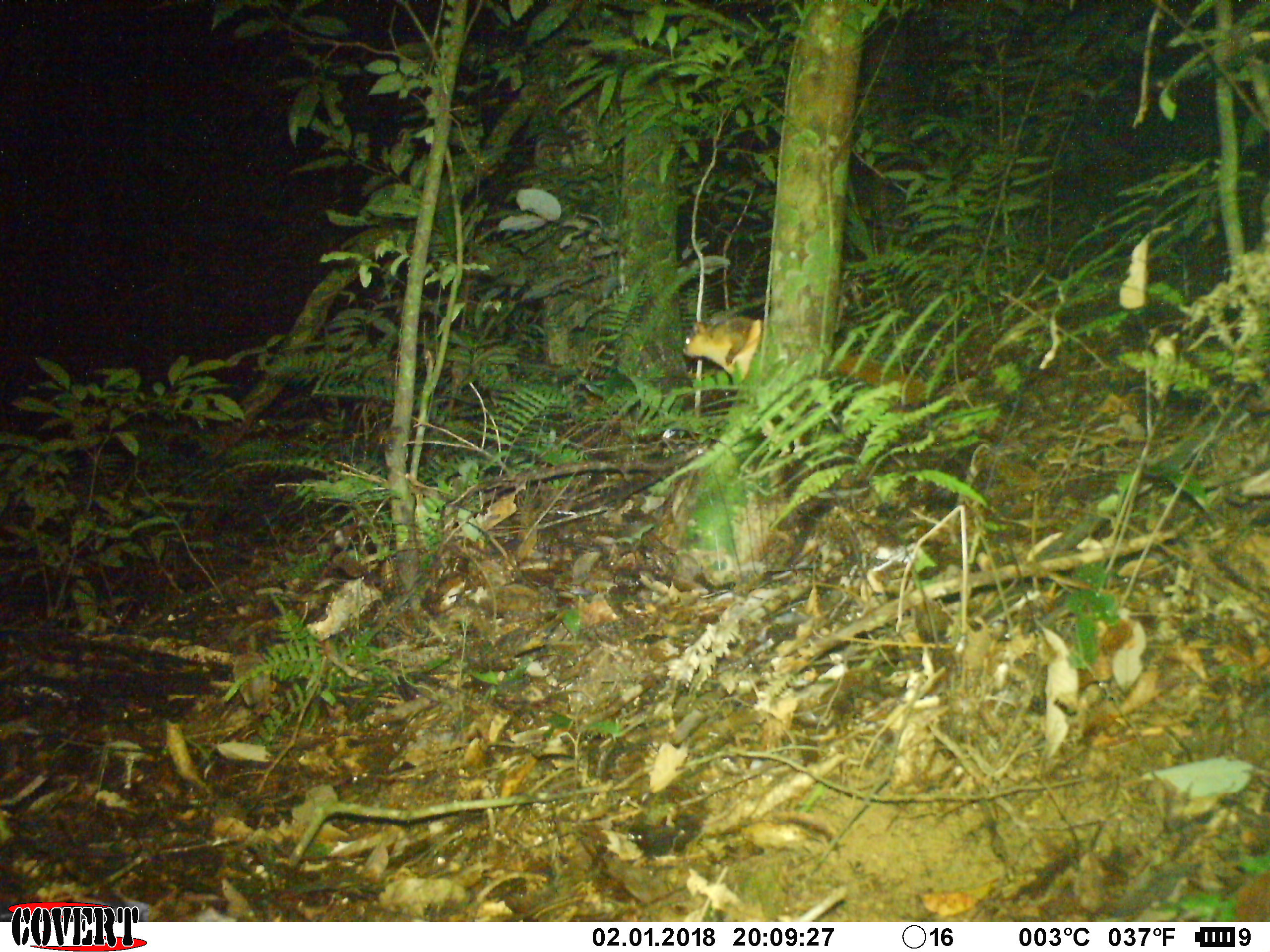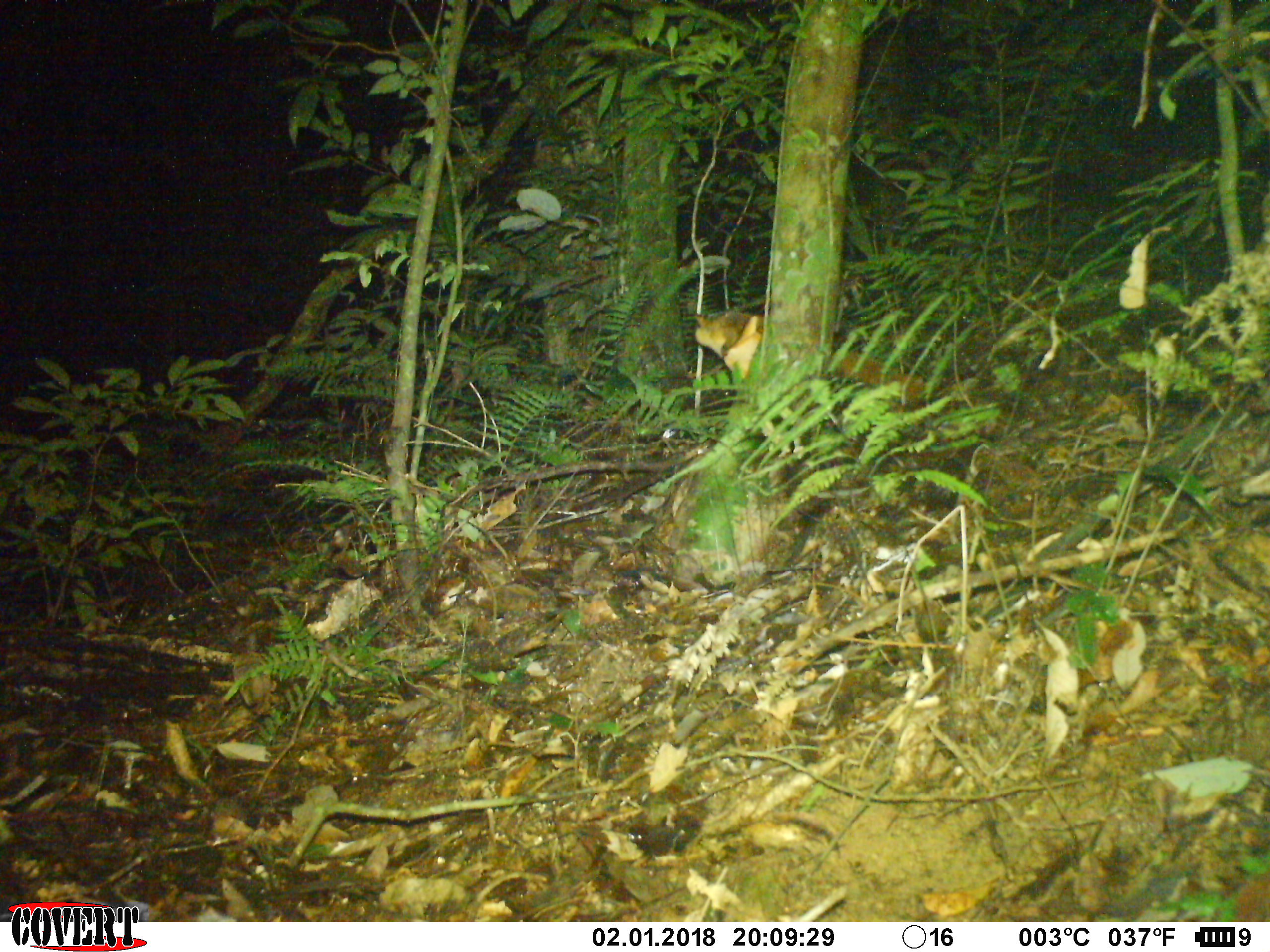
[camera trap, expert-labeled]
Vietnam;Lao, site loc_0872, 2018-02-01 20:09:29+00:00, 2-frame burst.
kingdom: Animalia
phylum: Chordata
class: Mammalia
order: Rodentia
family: Sciuridae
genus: Petaurista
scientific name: Petaurista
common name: giant flying squirrel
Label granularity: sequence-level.